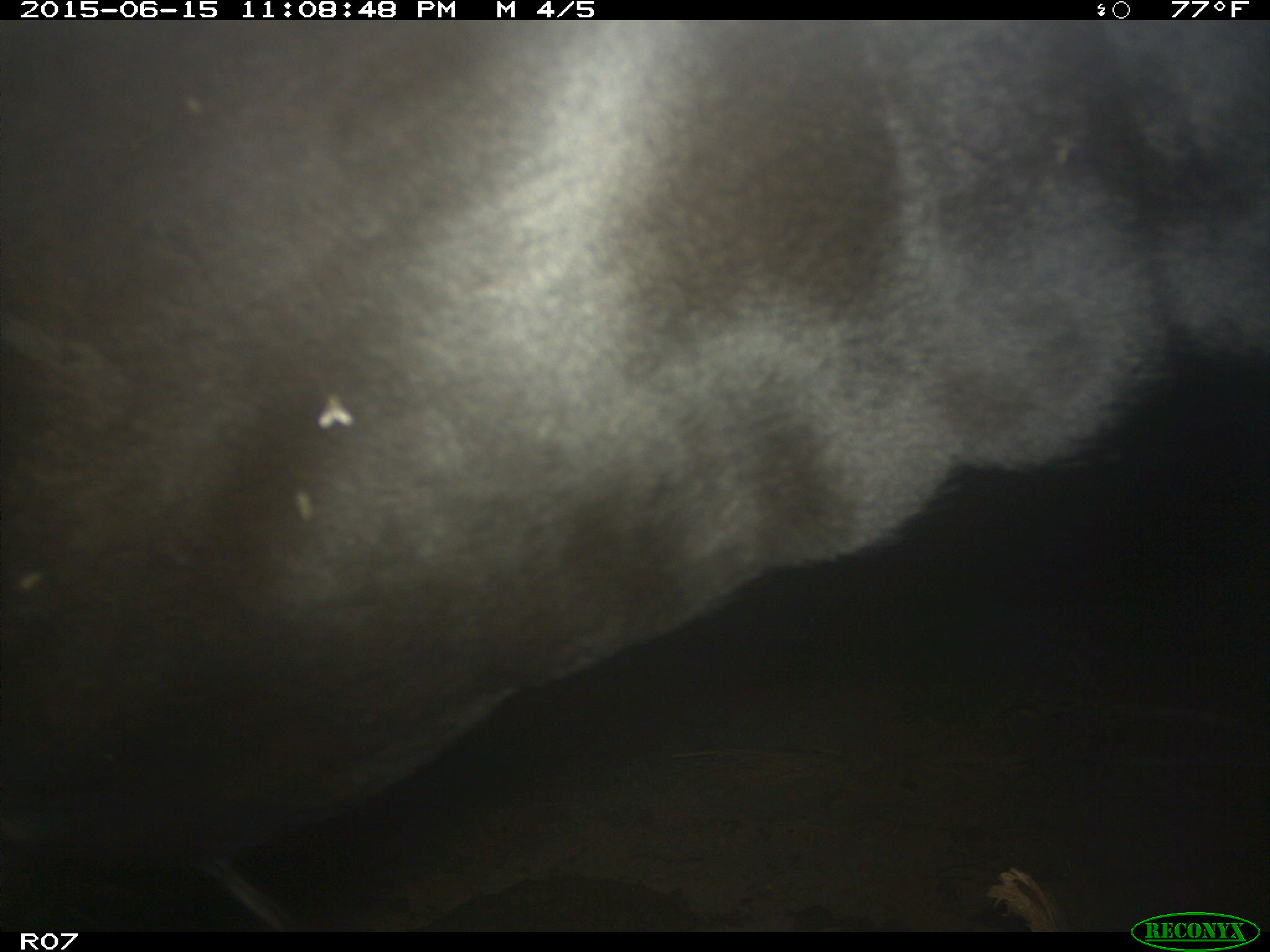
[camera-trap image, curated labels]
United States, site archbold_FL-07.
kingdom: Animalia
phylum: Chordata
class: Mammalia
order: Artiodactyla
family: Bovidae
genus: Bos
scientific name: Bos taurus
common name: domestic cow